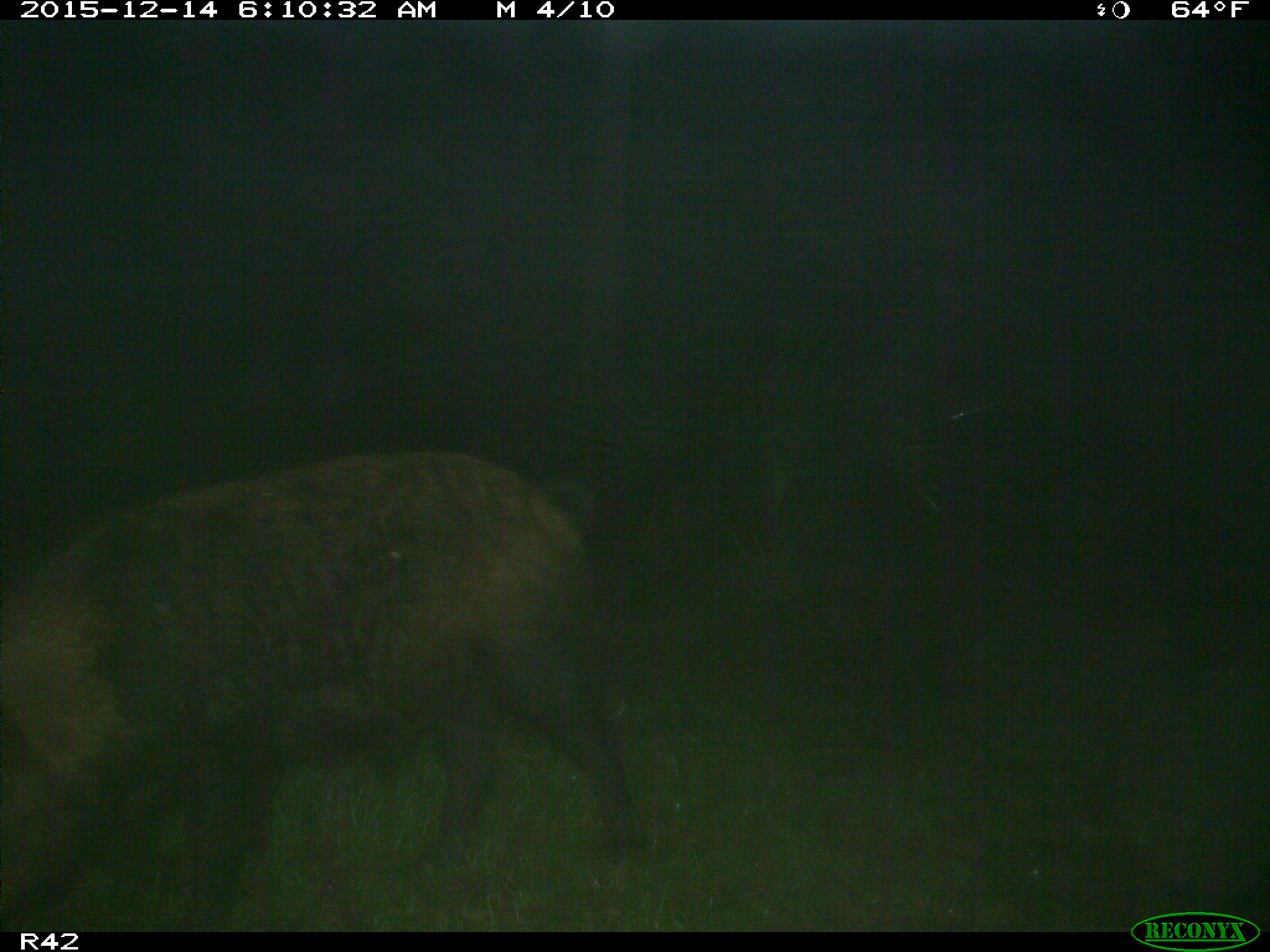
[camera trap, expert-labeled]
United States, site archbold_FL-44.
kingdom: Animalia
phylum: Chordata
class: Mammalia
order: Artiodactyla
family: Suidae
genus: Sus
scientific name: Sus scrofa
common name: wild boar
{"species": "Sus scrofa (wild boar)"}